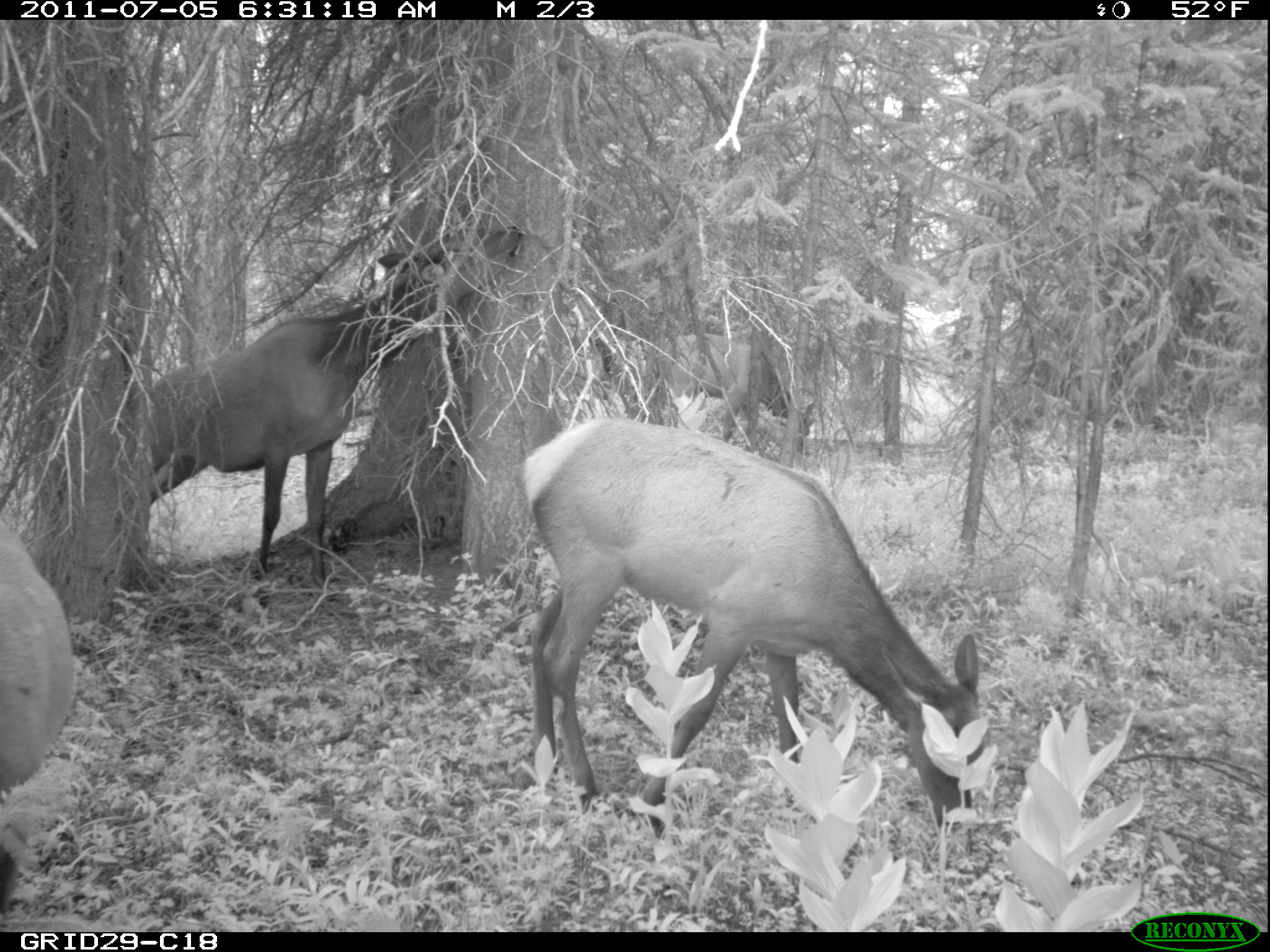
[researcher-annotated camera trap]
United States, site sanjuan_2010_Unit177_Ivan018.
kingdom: Animalia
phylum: Chordata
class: Mammalia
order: Artiodactyla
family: Cervidae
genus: Cervus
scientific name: Cervus elaphus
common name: red deer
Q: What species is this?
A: Cervus elaphus (red deer).